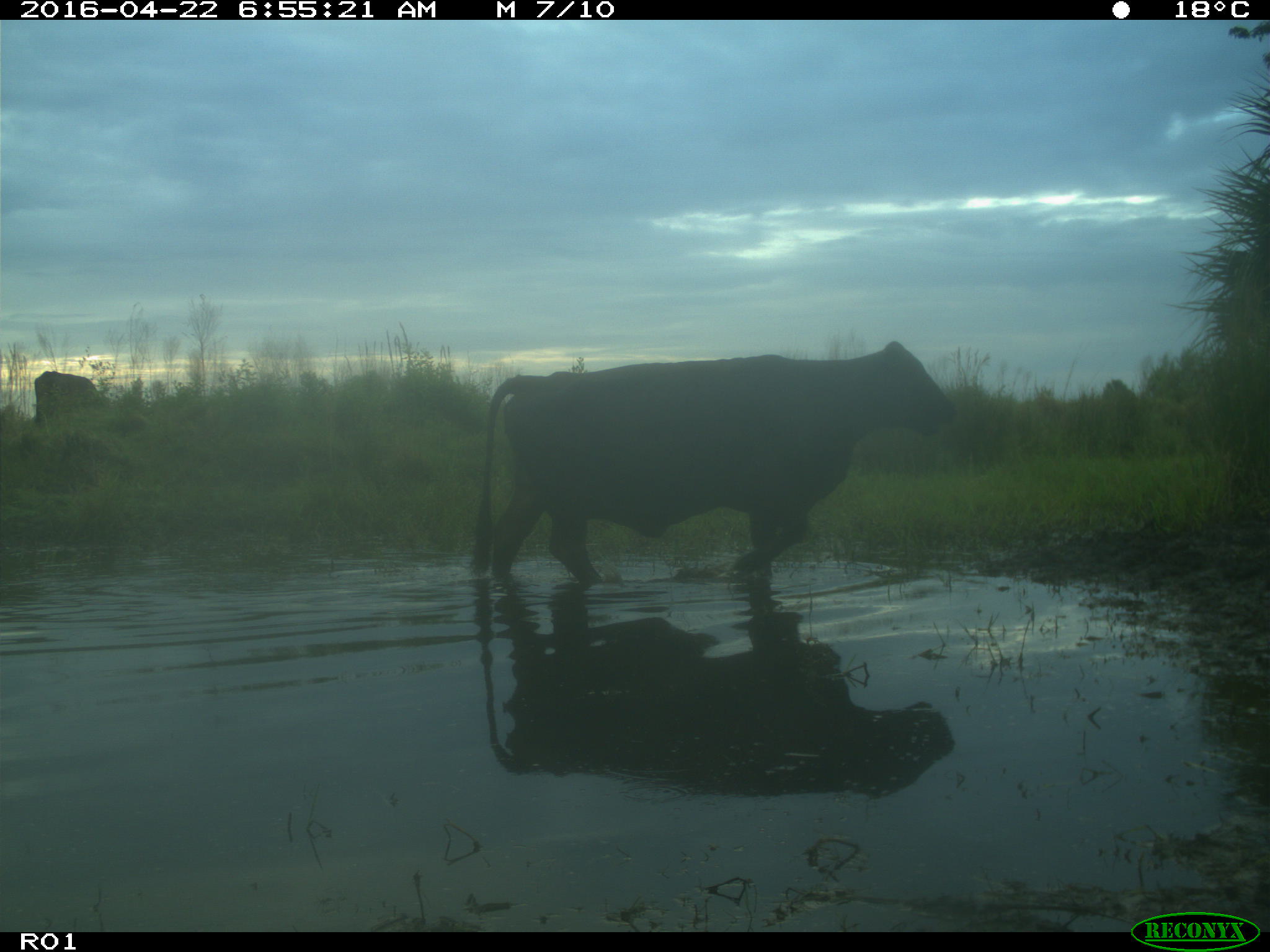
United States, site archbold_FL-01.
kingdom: Animalia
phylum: Chordata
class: Mammalia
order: Artiodactyla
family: Bovidae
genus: Bos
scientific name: Bos taurus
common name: domestic cow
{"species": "Bos taurus (domestic cow)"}